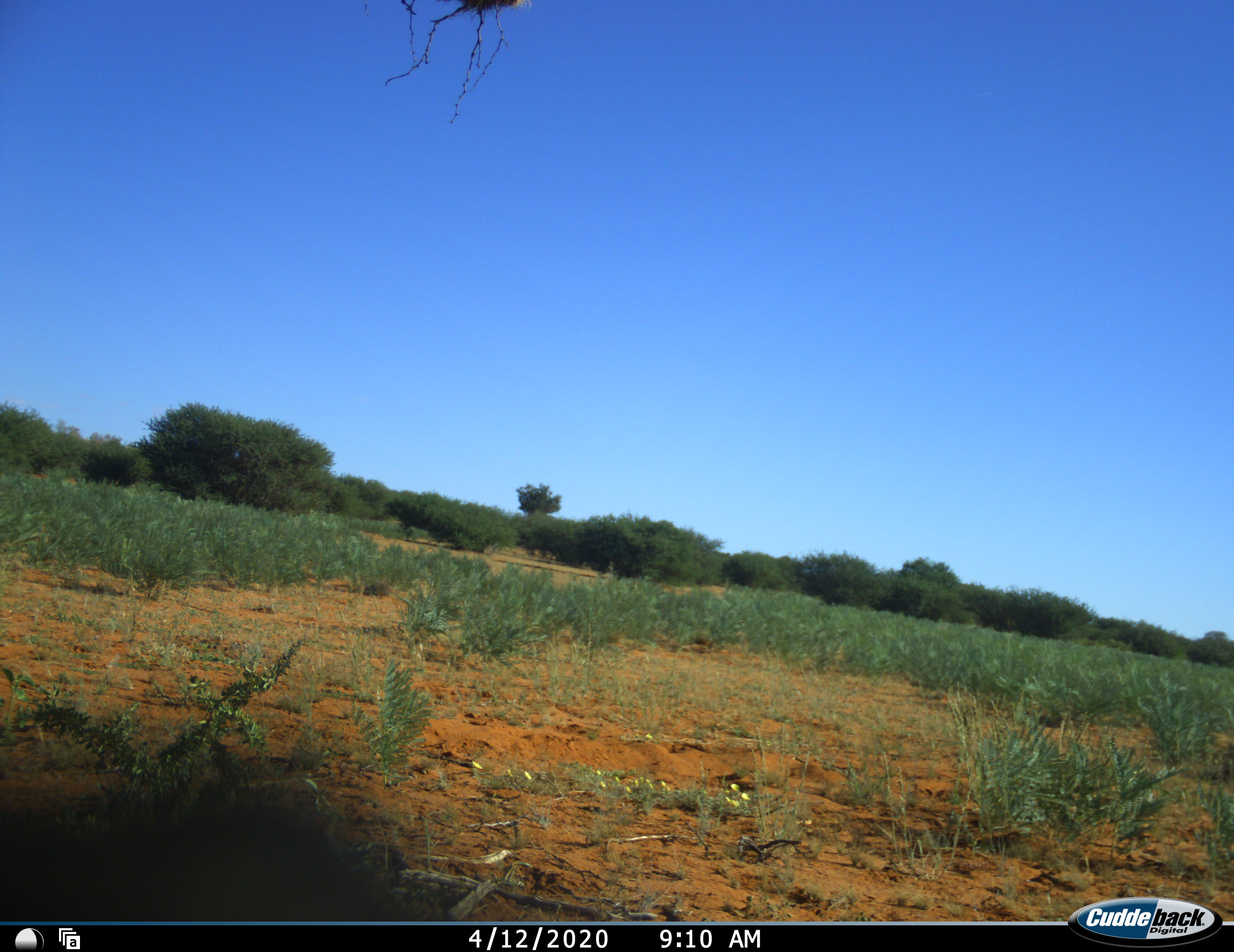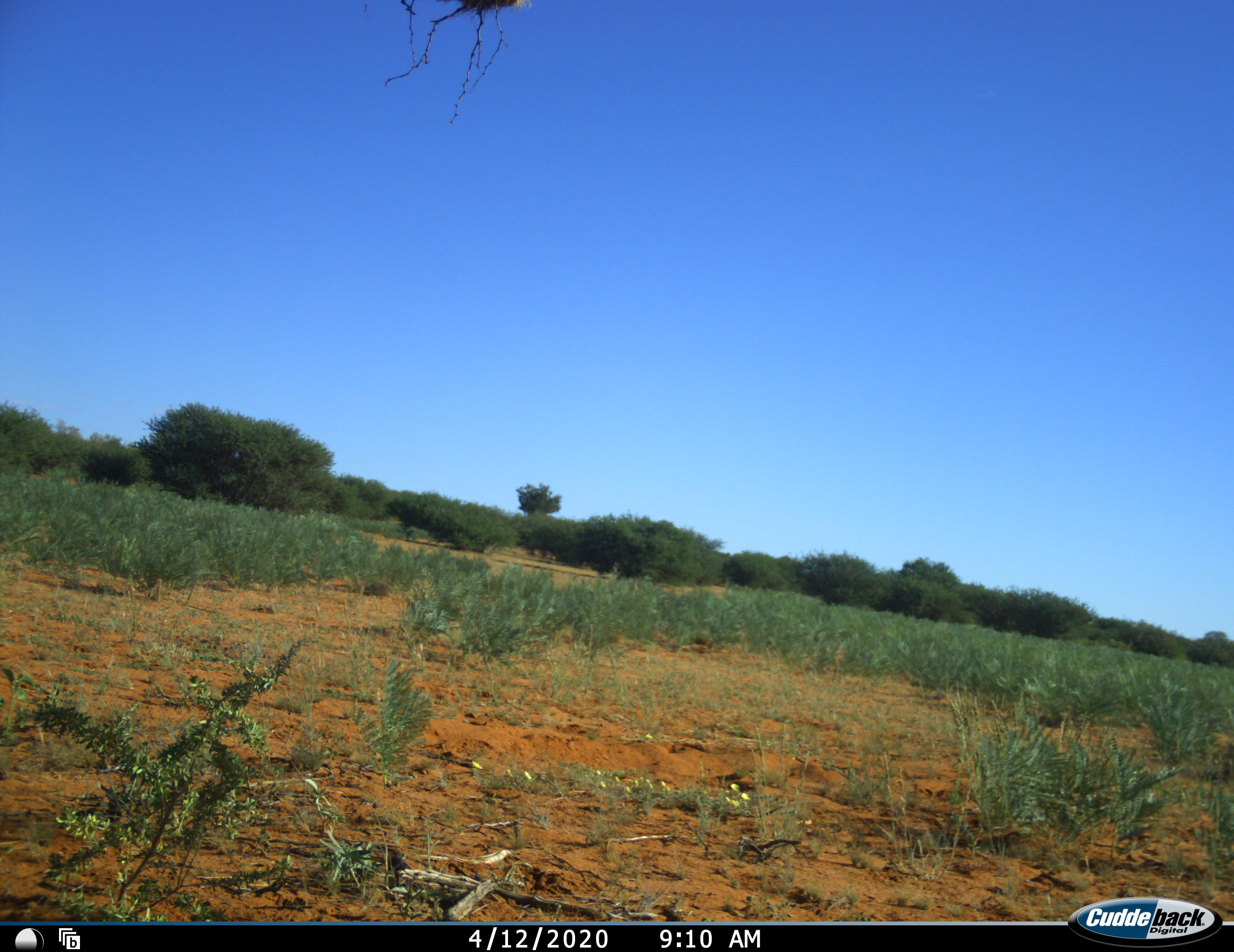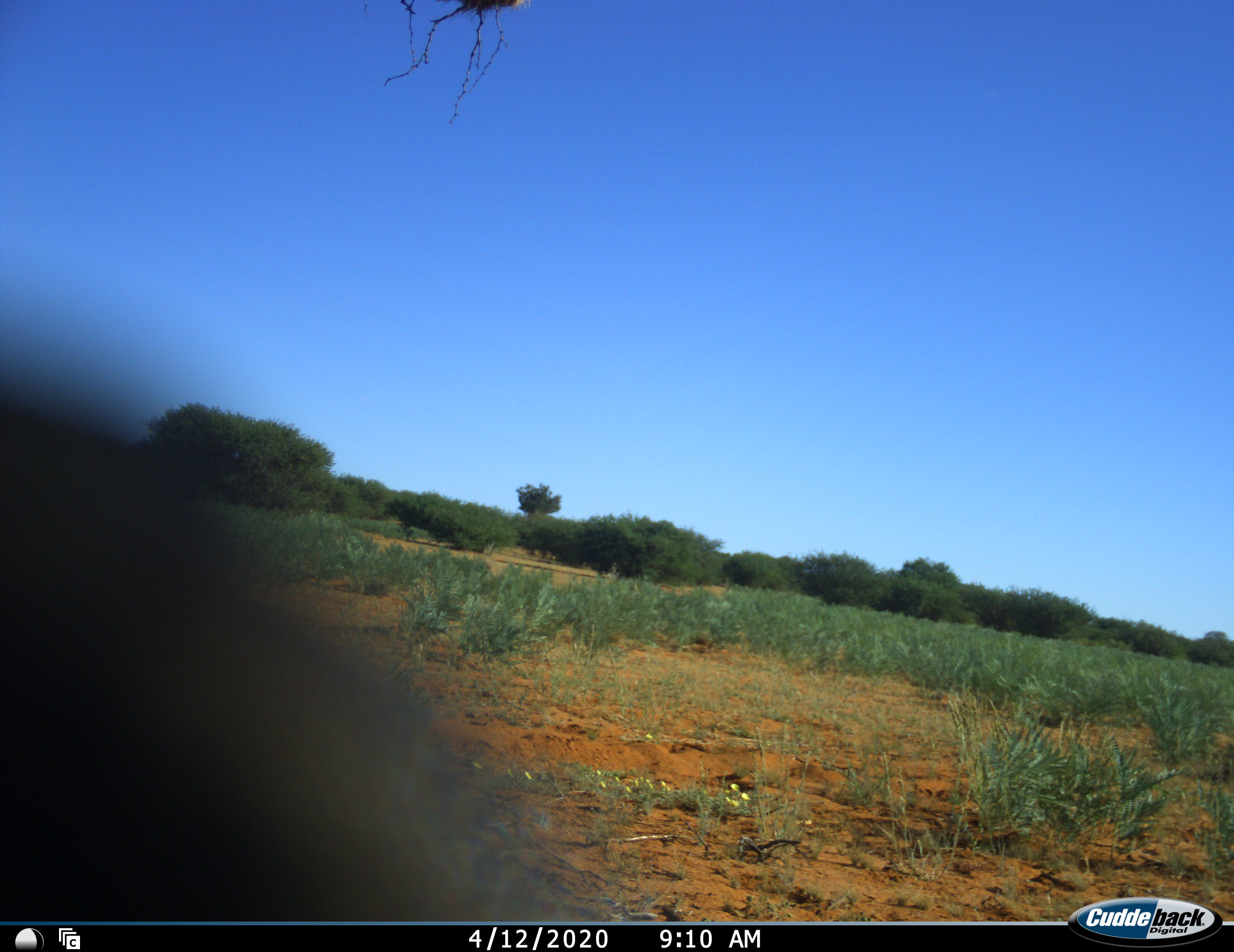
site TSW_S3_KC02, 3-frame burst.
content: unidentified animal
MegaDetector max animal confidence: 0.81